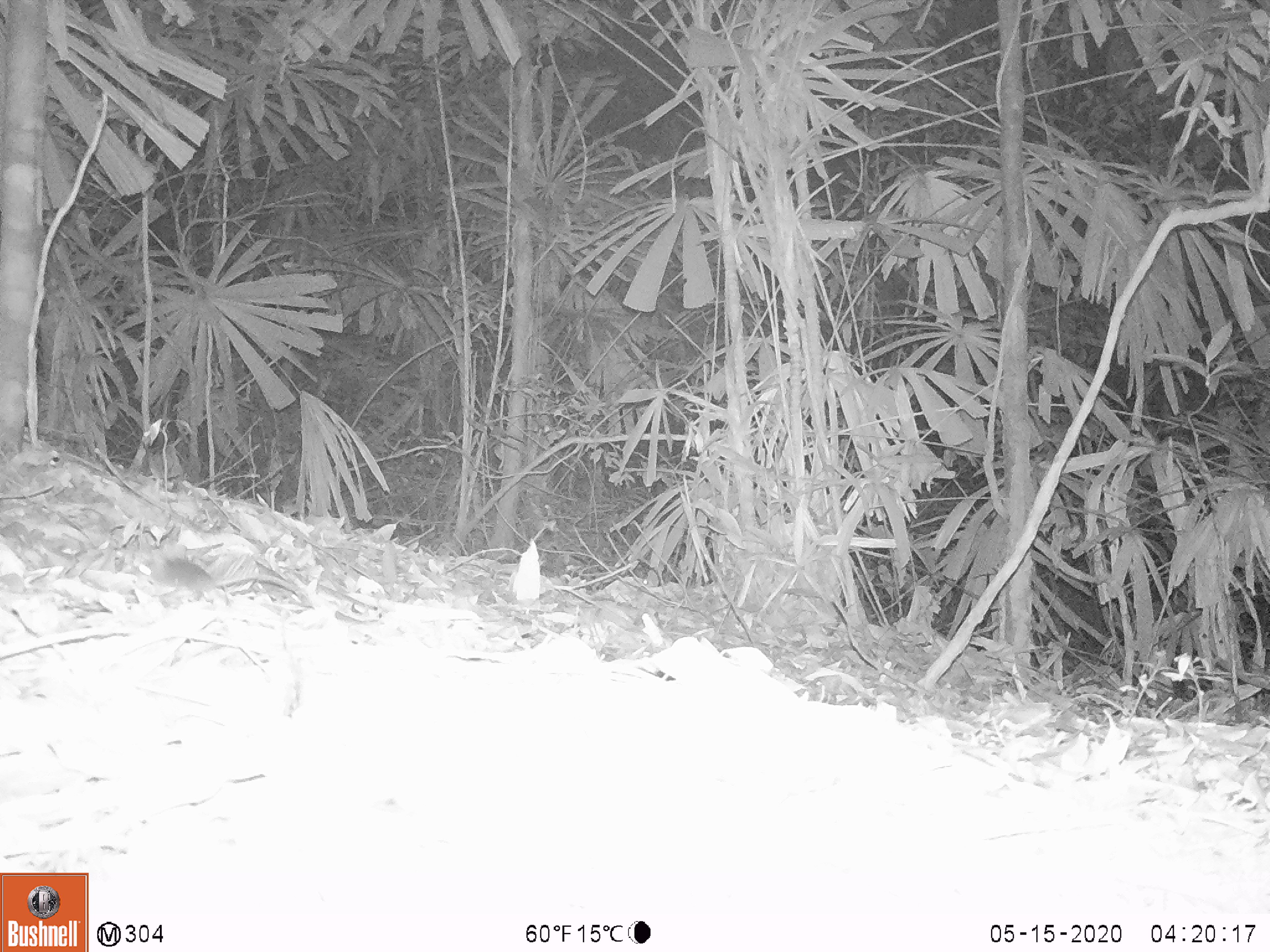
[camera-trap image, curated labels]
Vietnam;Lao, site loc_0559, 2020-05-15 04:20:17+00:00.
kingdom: Animalia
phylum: Chordata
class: Mammalia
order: Rodentia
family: Muridae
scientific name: Muridae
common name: old-world mice and rats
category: unidentified murid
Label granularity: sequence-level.